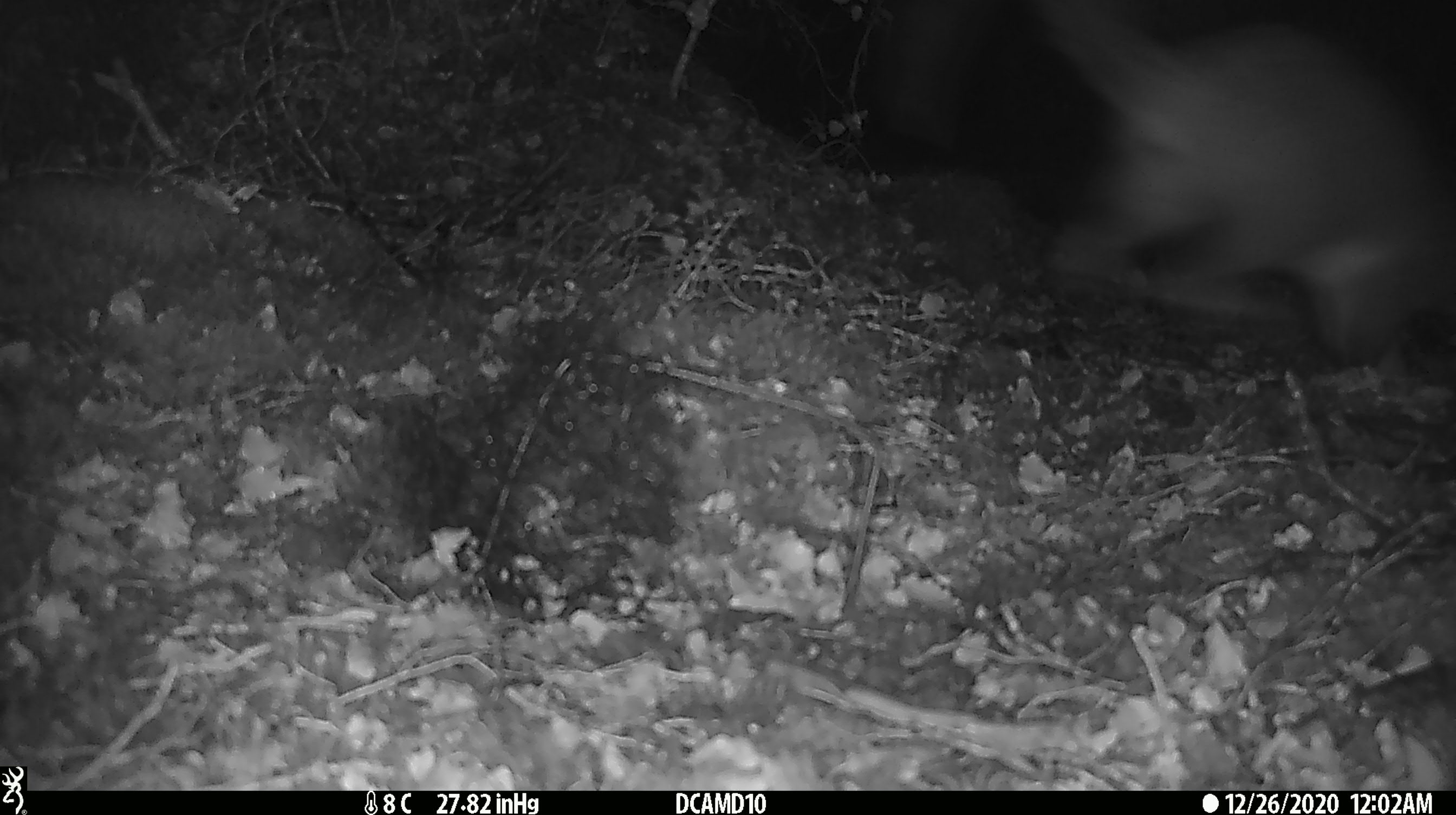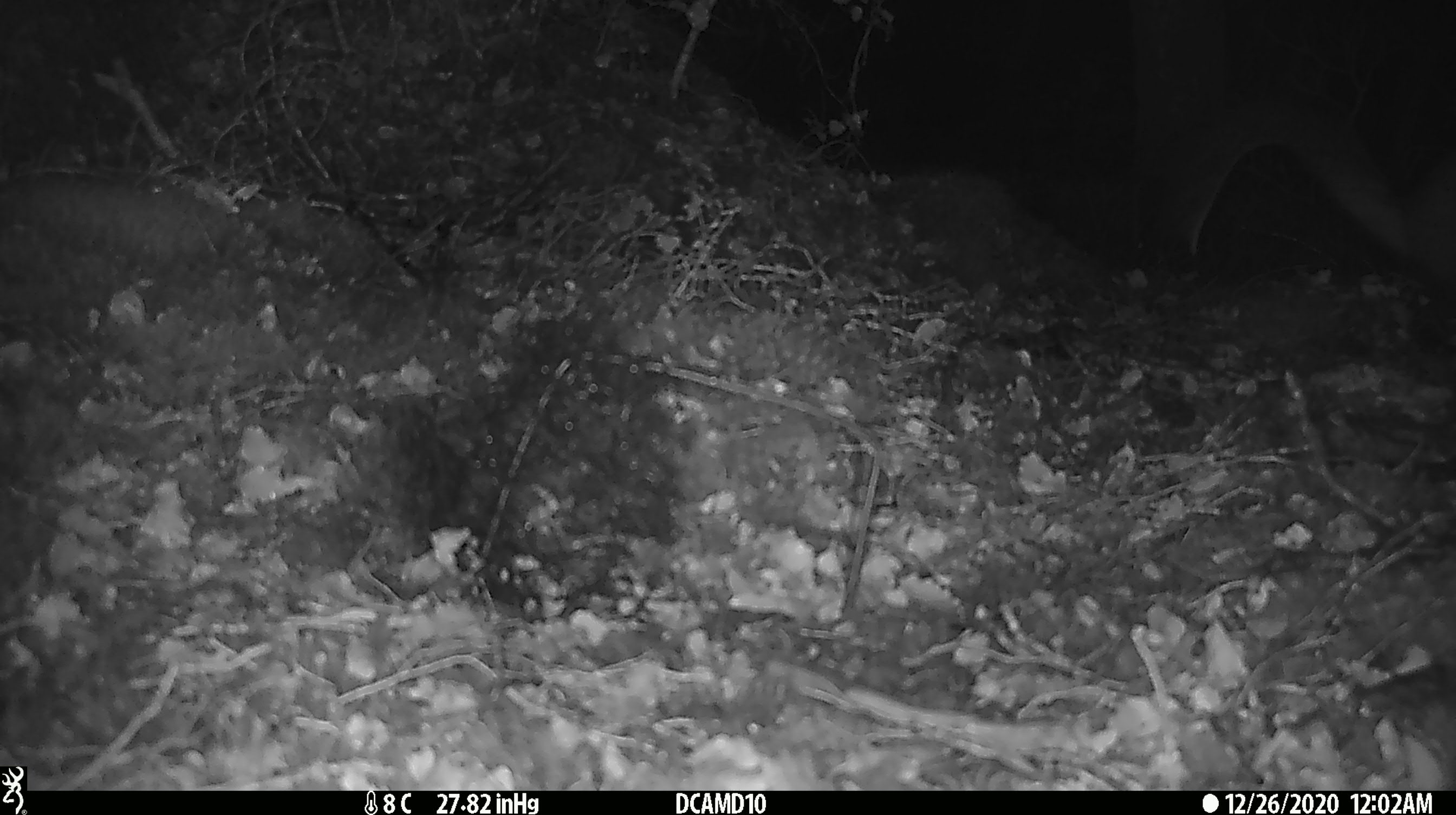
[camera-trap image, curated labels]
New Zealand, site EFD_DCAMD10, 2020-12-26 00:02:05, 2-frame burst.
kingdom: Animalia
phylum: Chordata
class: Mammalia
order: Diprotodontia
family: Phalangeridae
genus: Trichosurus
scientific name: Trichosurus vulpecula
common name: common brushtail possum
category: possum